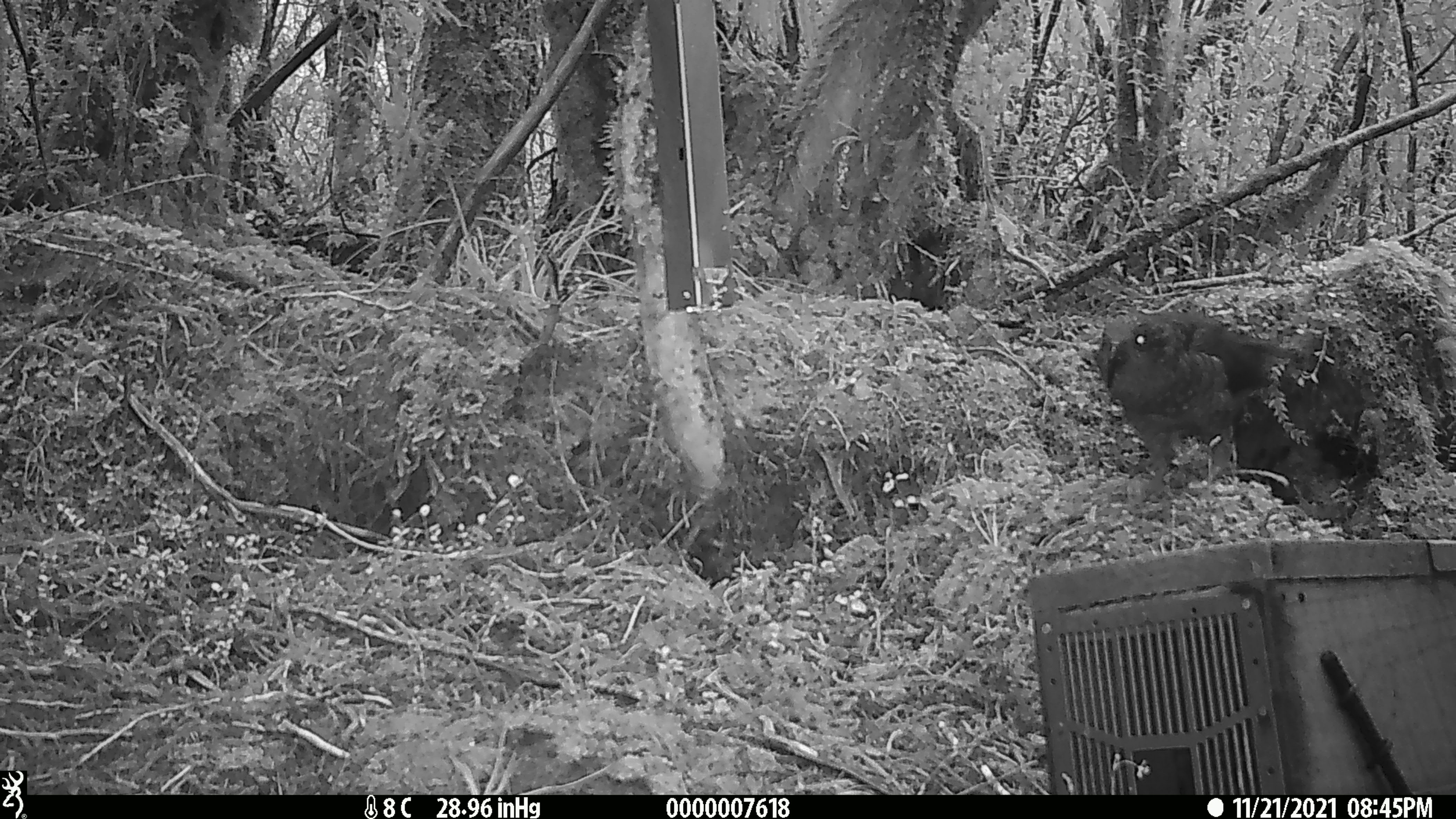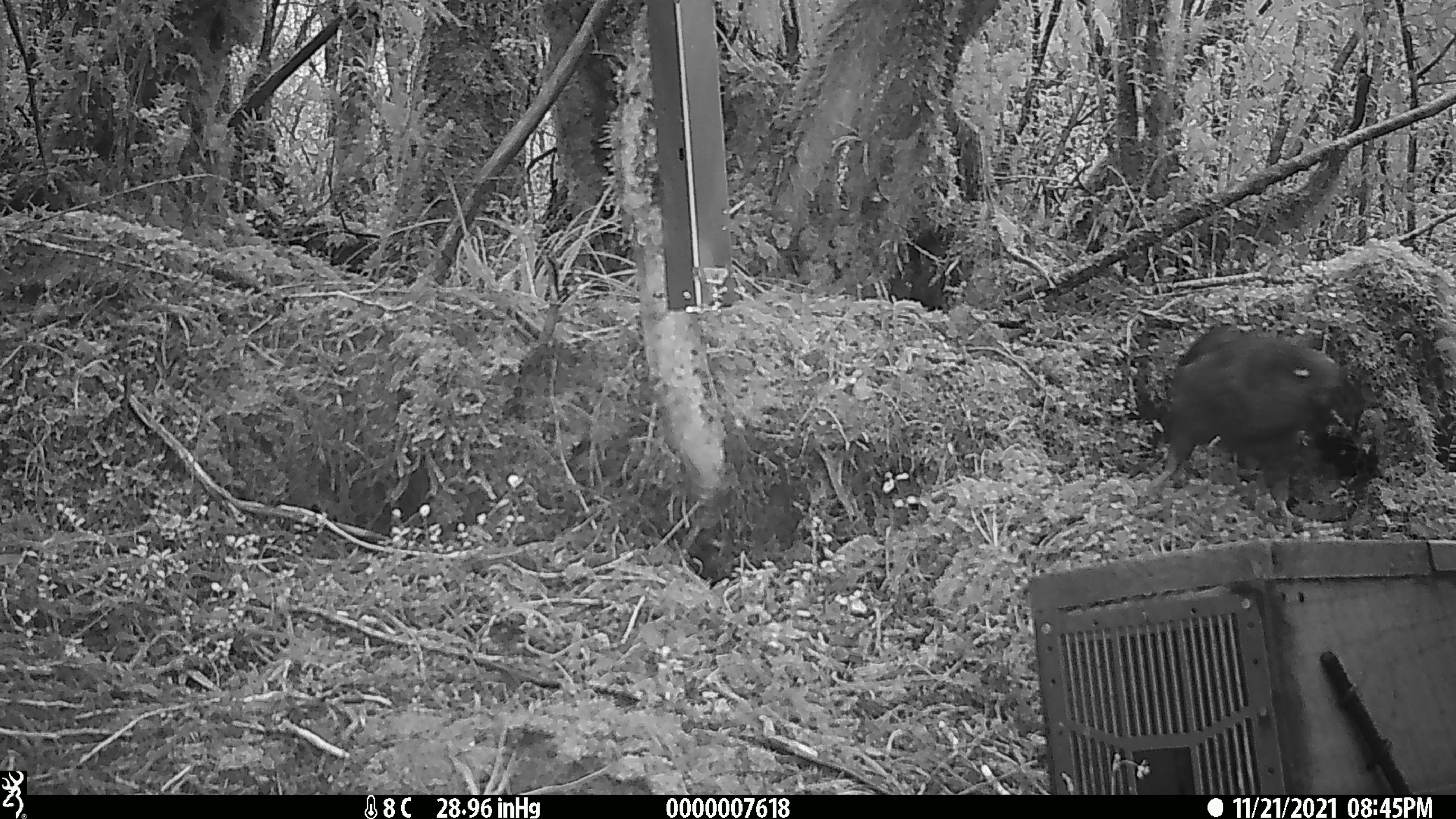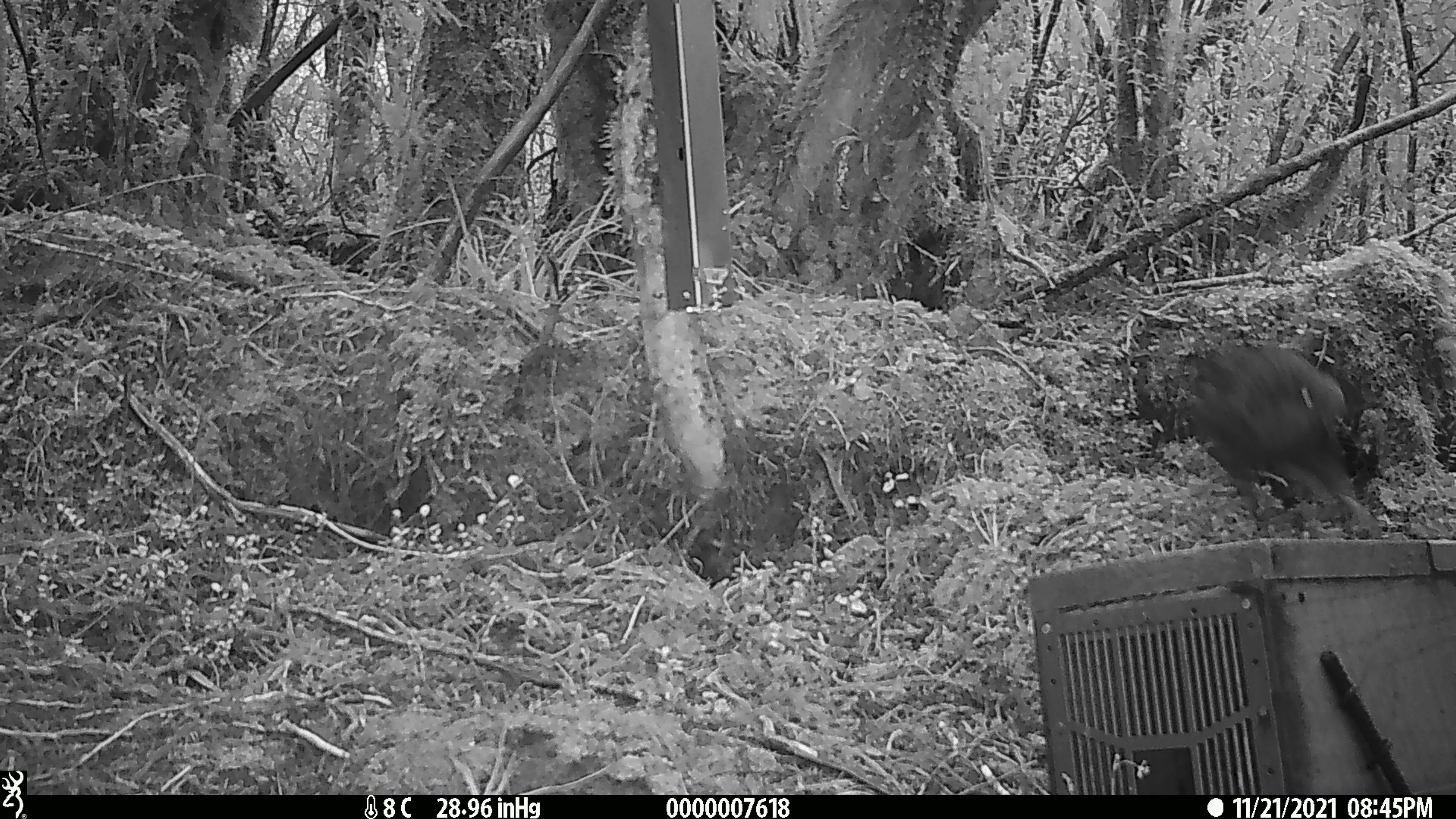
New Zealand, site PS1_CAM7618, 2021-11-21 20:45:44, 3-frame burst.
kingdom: Animalia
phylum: Chordata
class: Aves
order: Psittaciformes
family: Strigopidae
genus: Nestor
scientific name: Nestor notabilis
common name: kea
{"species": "kea (Nestor notabilis)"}